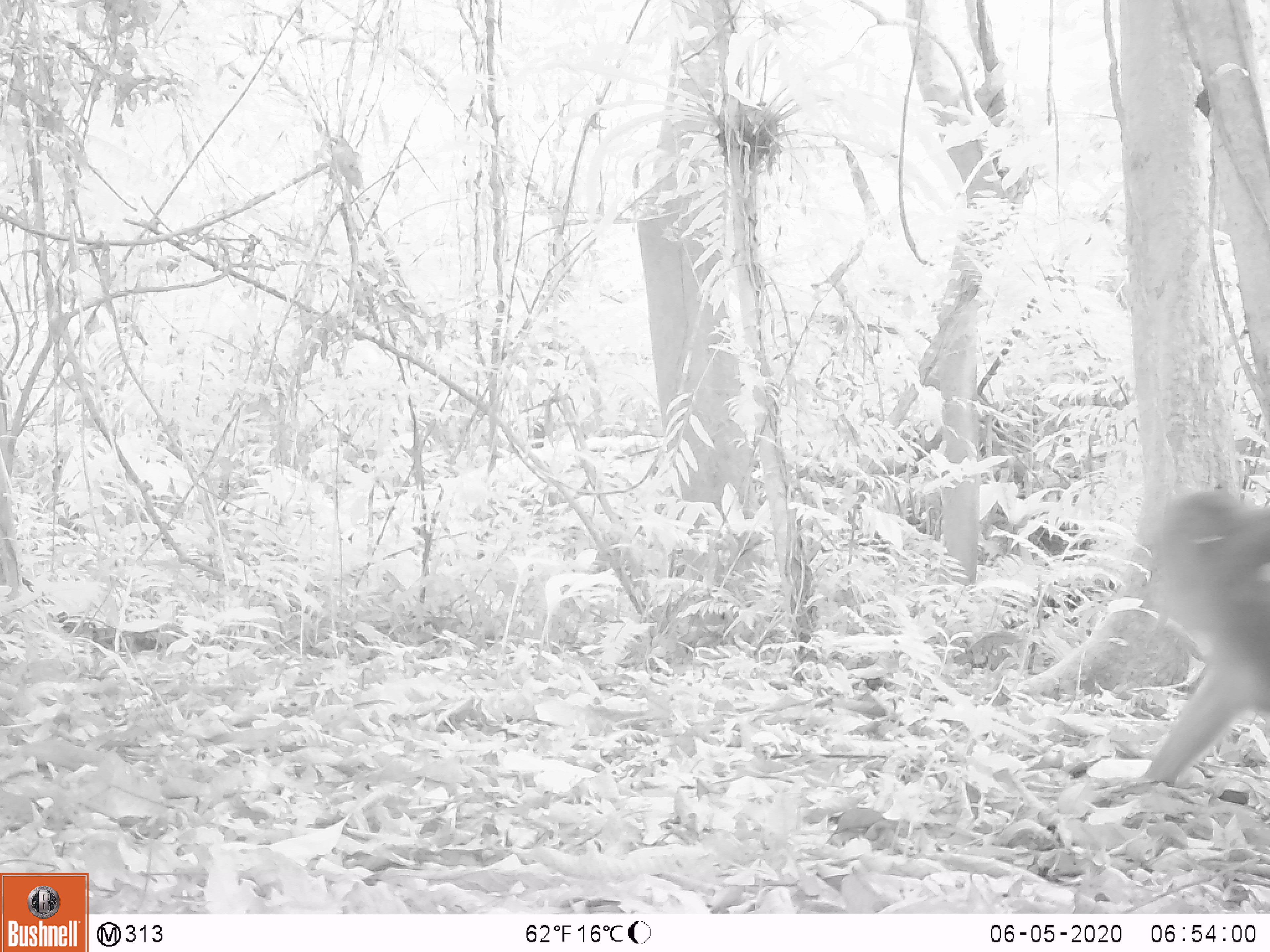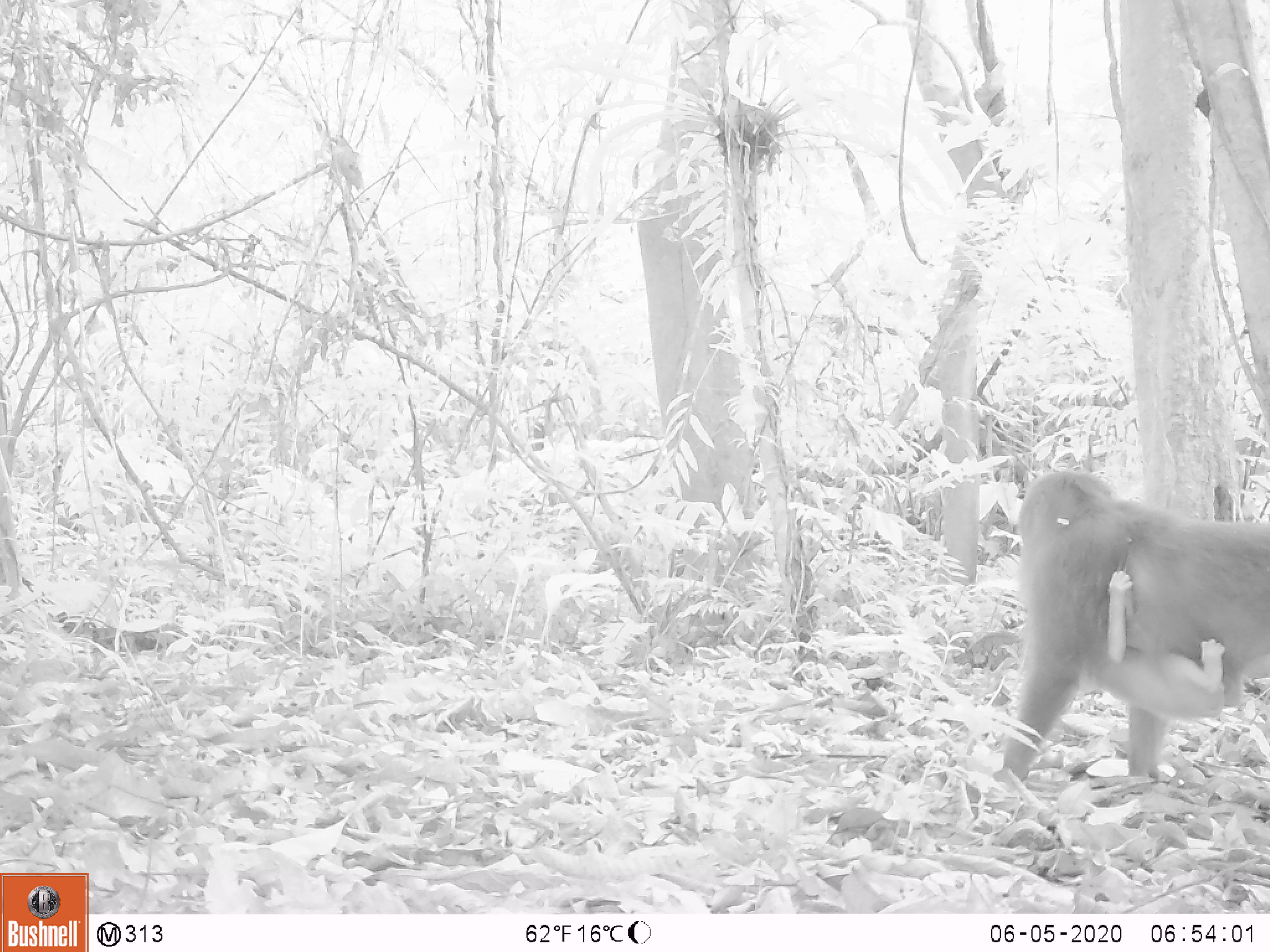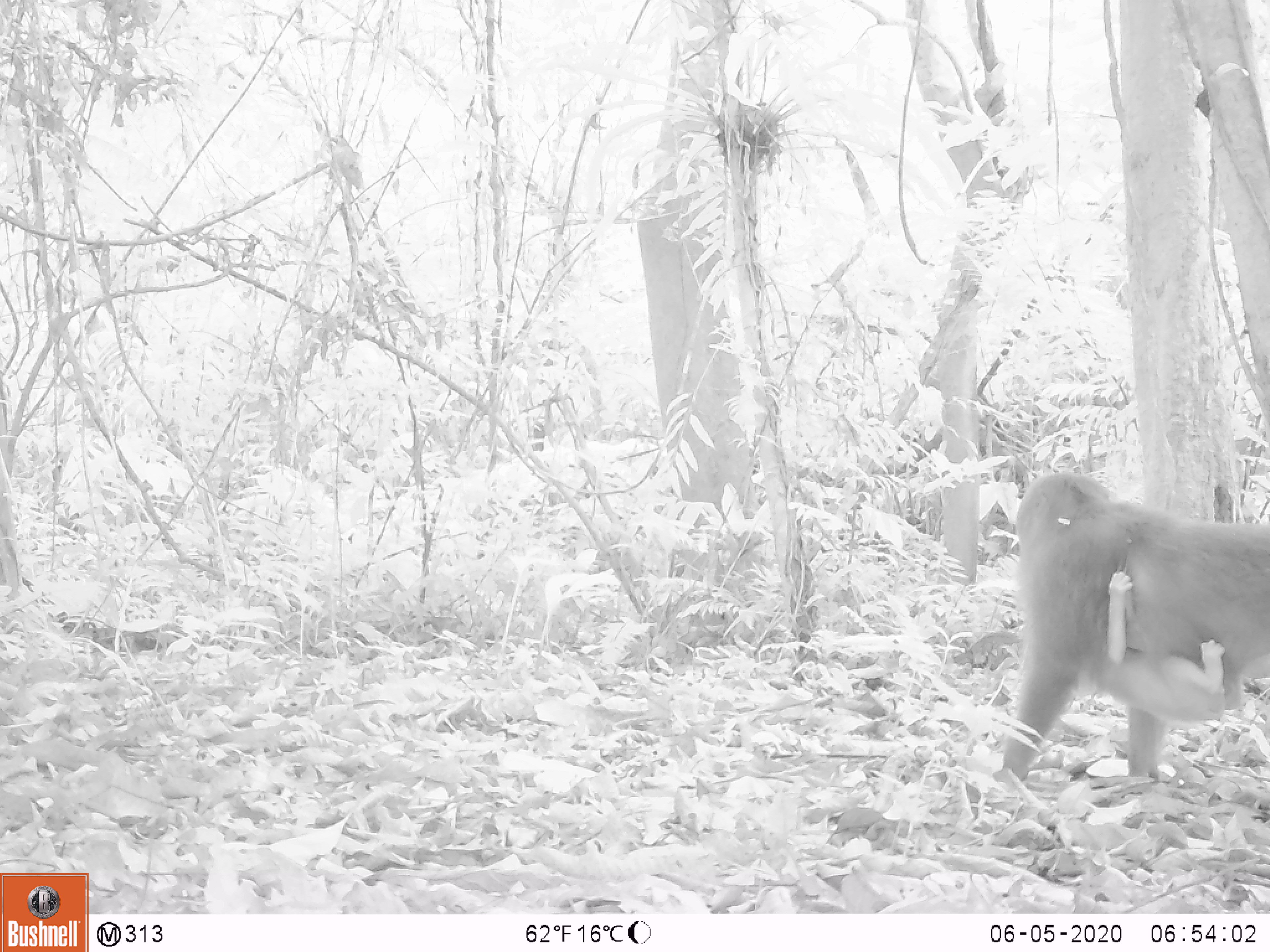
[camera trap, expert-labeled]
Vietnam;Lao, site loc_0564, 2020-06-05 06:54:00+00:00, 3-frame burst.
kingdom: Animalia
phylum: Chordata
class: Mammalia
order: Primates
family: Cercopithecidae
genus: Macaca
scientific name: Macaca arctoides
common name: stump-tailed macaque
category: stump tailed macaque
Stump tailed macaque (stump-tailed macaque) (Macaca arctoides). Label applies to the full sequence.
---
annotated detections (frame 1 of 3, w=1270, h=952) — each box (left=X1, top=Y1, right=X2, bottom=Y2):
stump tailed macaque: (left=1142, top=488, right=1268, bottom=783)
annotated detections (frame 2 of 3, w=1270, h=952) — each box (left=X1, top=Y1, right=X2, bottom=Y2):
stump tailed macaque: (left=1001, top=467, right=1269, bottom=784); (left=1078, top=569, right=1226, bottom=723)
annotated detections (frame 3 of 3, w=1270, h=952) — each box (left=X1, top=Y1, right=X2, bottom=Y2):
stump tailed macaque: (left=991, top=472, right=1268, bottom=787); (left=1069, top=572, right=1227, bottom=725)